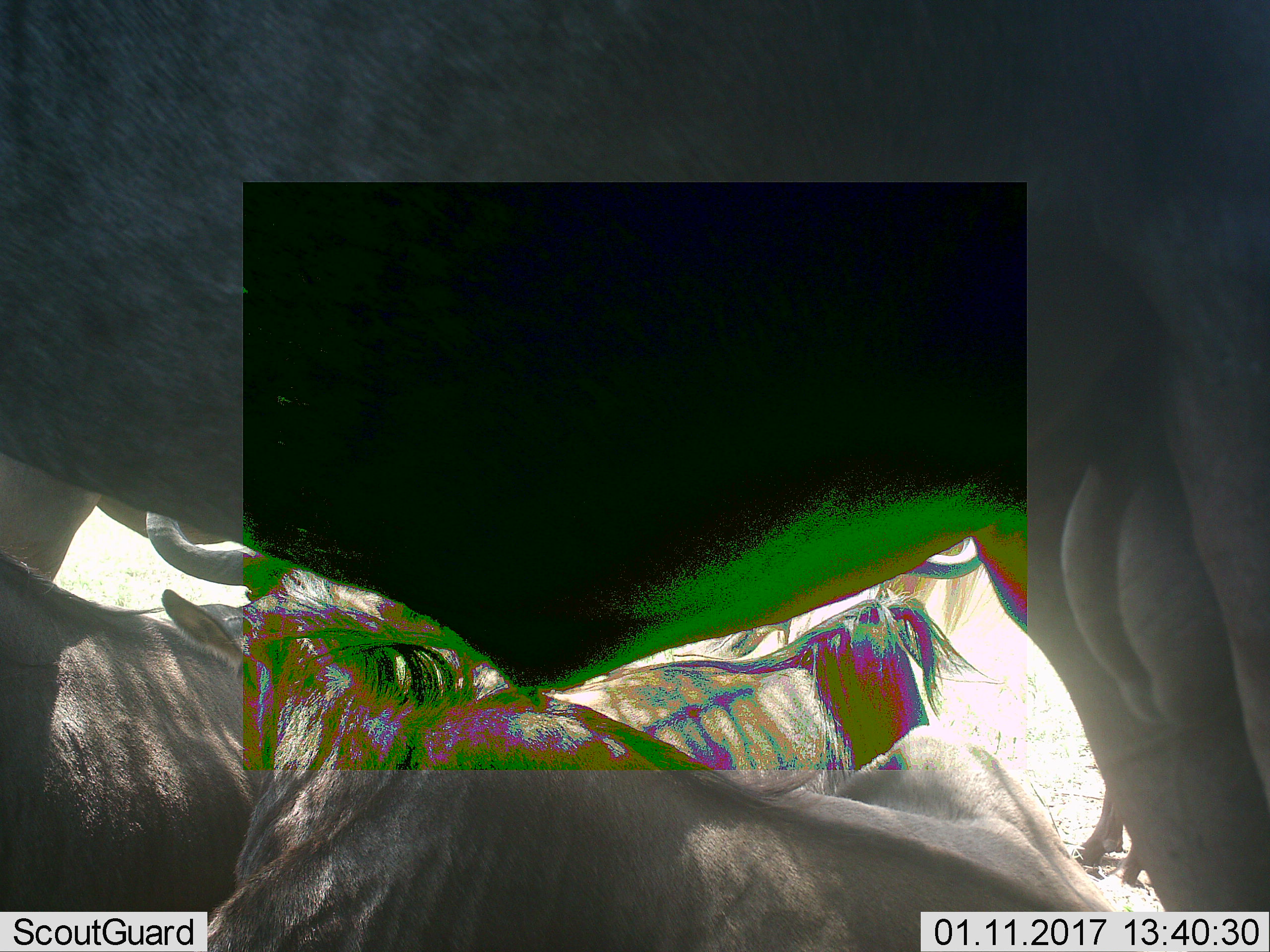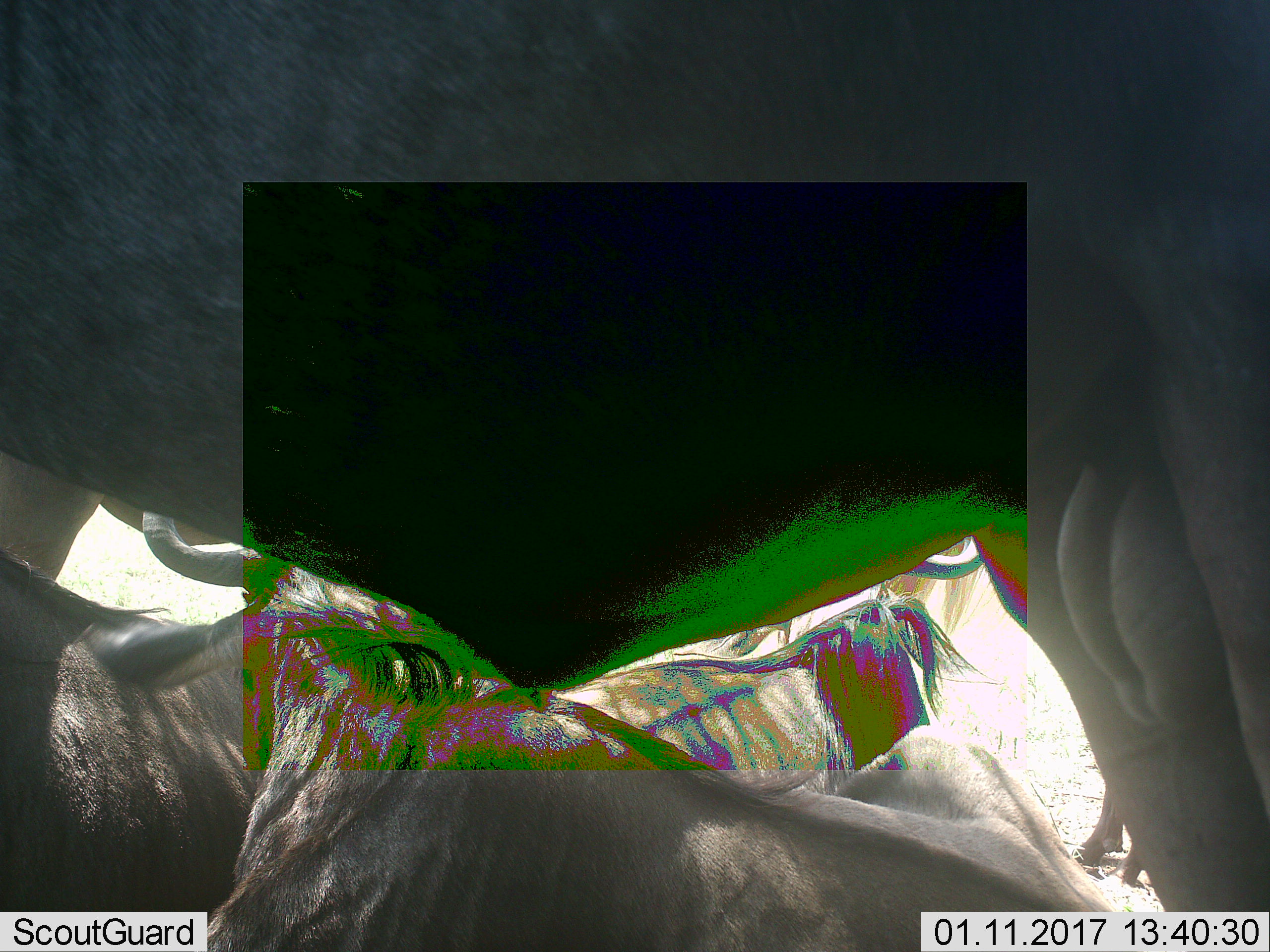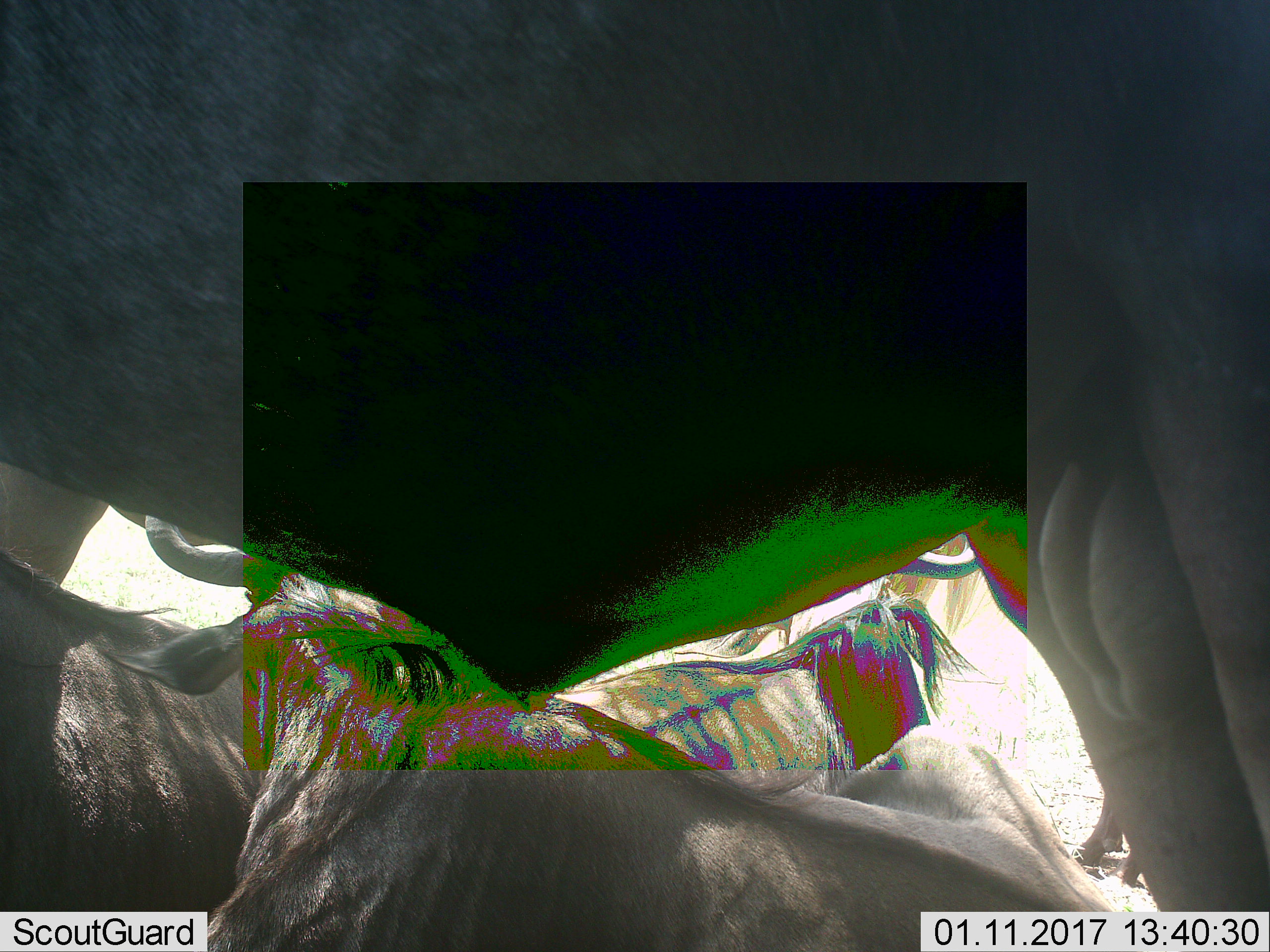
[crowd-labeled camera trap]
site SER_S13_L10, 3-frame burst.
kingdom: Animalia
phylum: Chordata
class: Mammalia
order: Artiodactyla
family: Bovidae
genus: Connochaetes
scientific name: Connochaetes taurinus taurinus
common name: blue wildebeest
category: wildebeestblue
Wildebeestblue (blue wildebeest) (Connochaetes taurinus taurinus), count 5. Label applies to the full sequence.